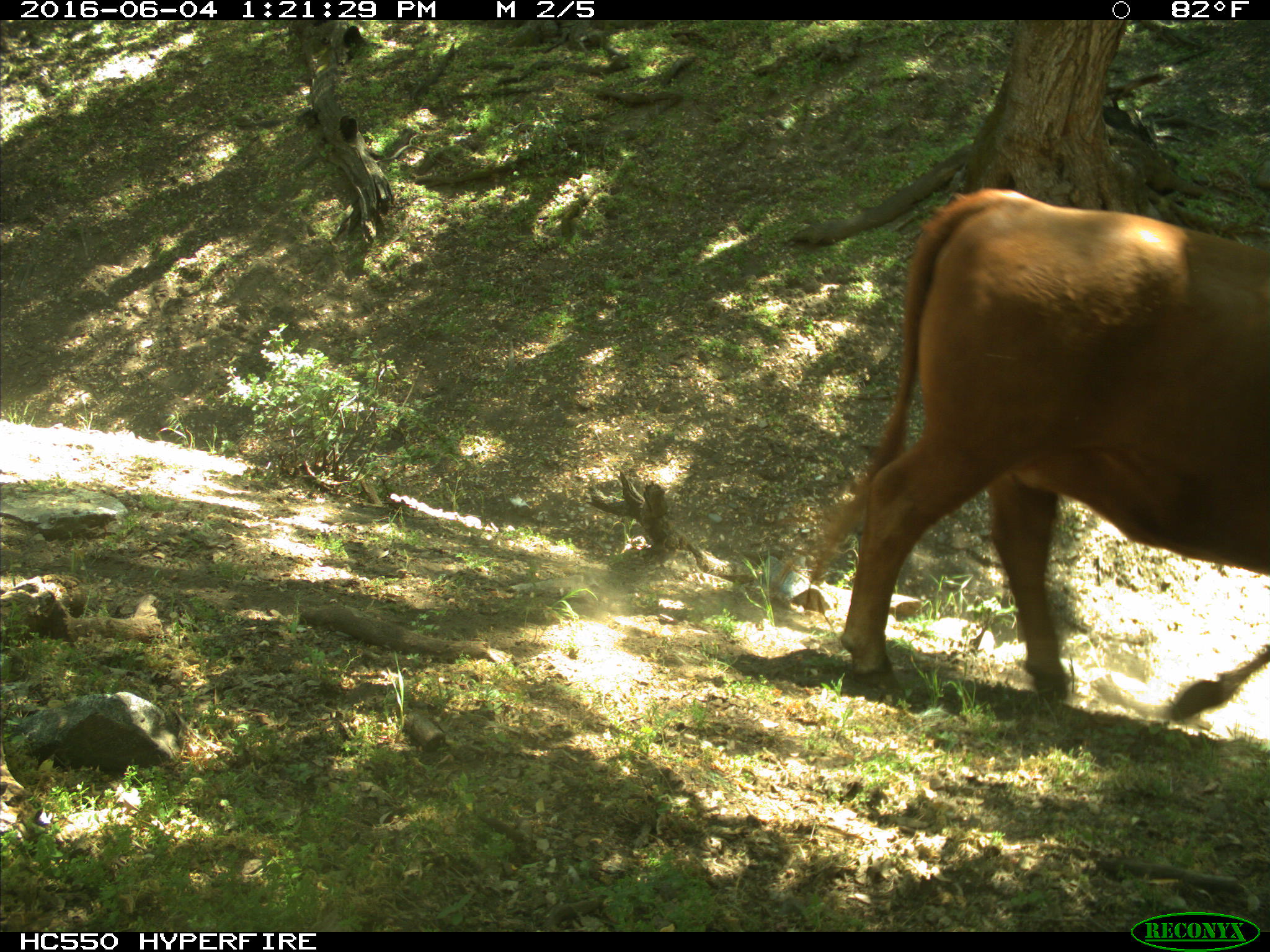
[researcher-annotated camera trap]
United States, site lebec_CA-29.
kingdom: Animalia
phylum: Chordata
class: Mammalia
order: Artiodactyla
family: Bovidae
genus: Bos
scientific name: Bos taurus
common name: domestic cow